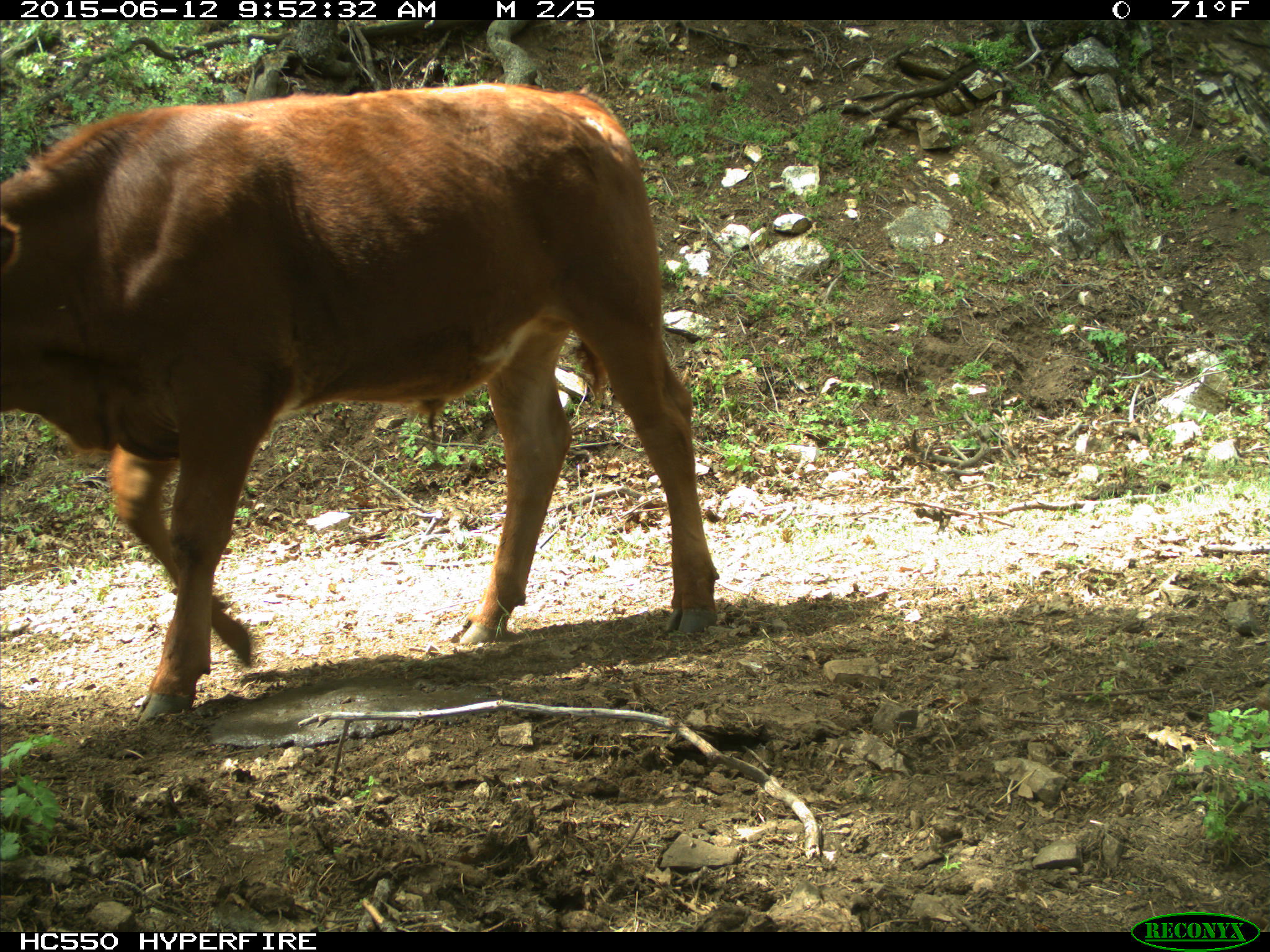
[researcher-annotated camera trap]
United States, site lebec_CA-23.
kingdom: Animalia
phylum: Chordata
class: Mammalia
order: Artiodactyla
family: Bovidae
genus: Bos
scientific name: Bos taurus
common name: domestic cow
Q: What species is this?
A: Bos taurus (domestic cow).